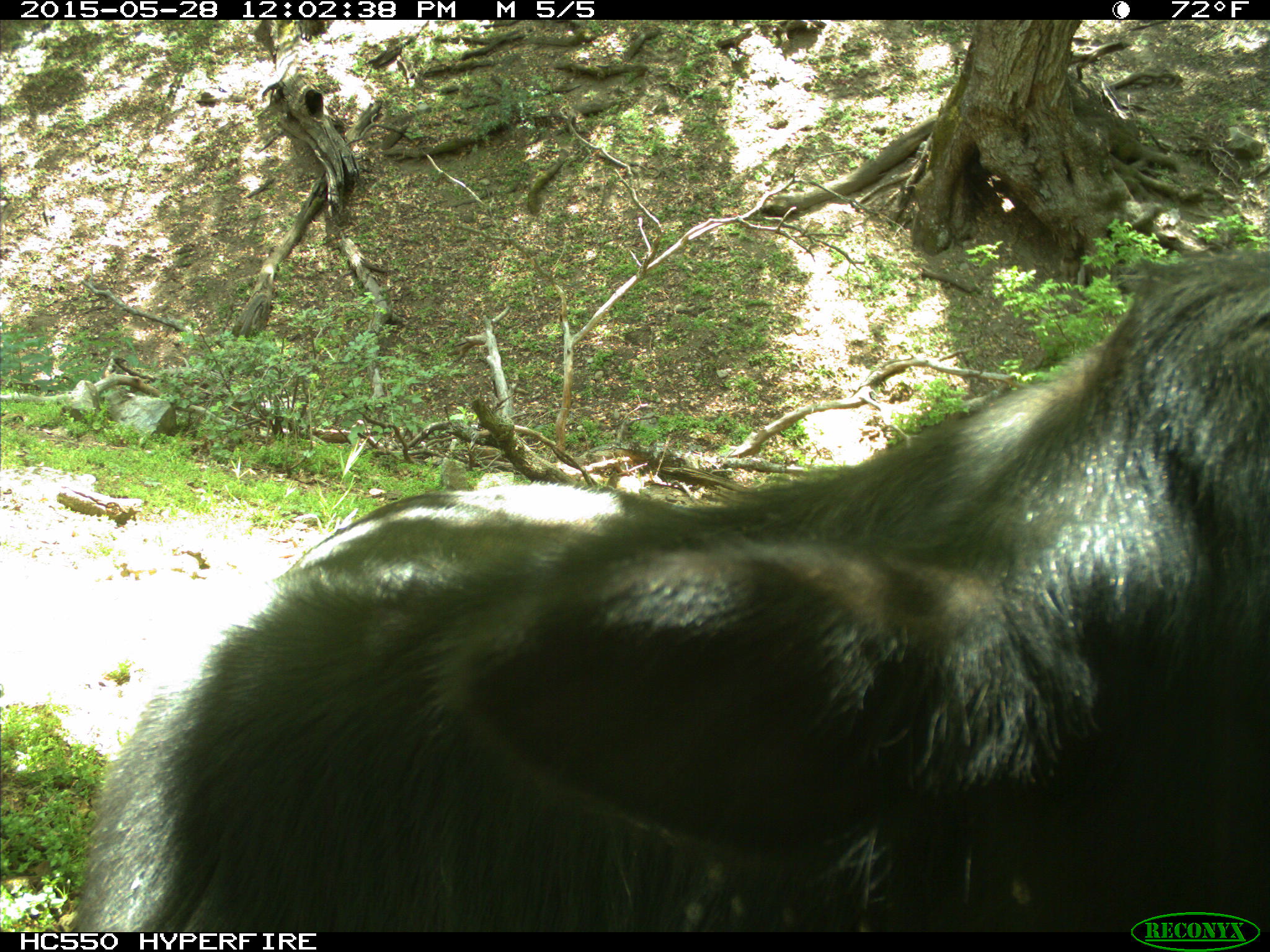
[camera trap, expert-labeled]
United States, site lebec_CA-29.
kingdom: Animalia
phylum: Chordata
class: Mammalia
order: Artiodactyla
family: Bovidae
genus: Bos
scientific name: Bos taurus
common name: domestic cow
Bos taurus (domestic cow).